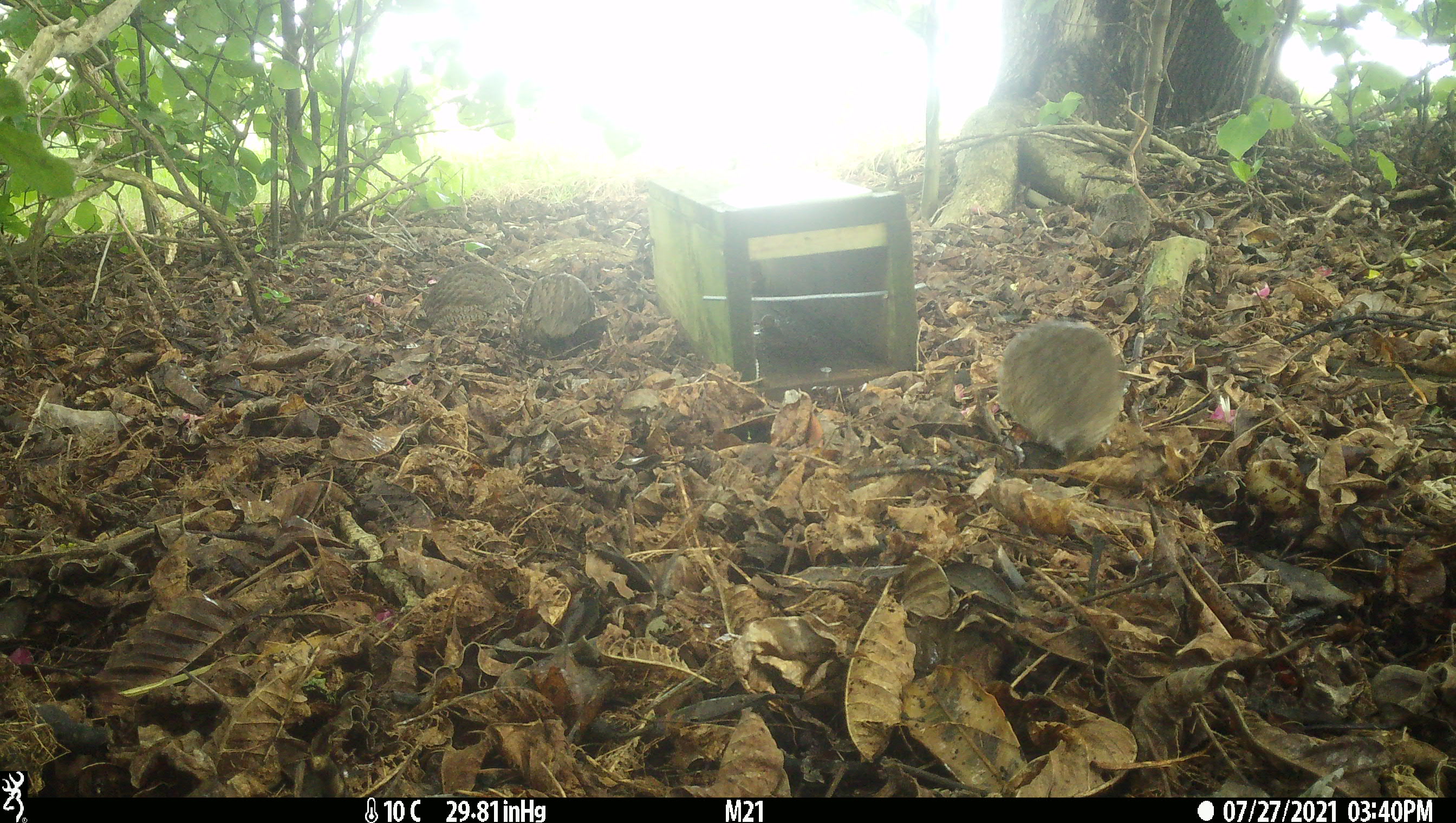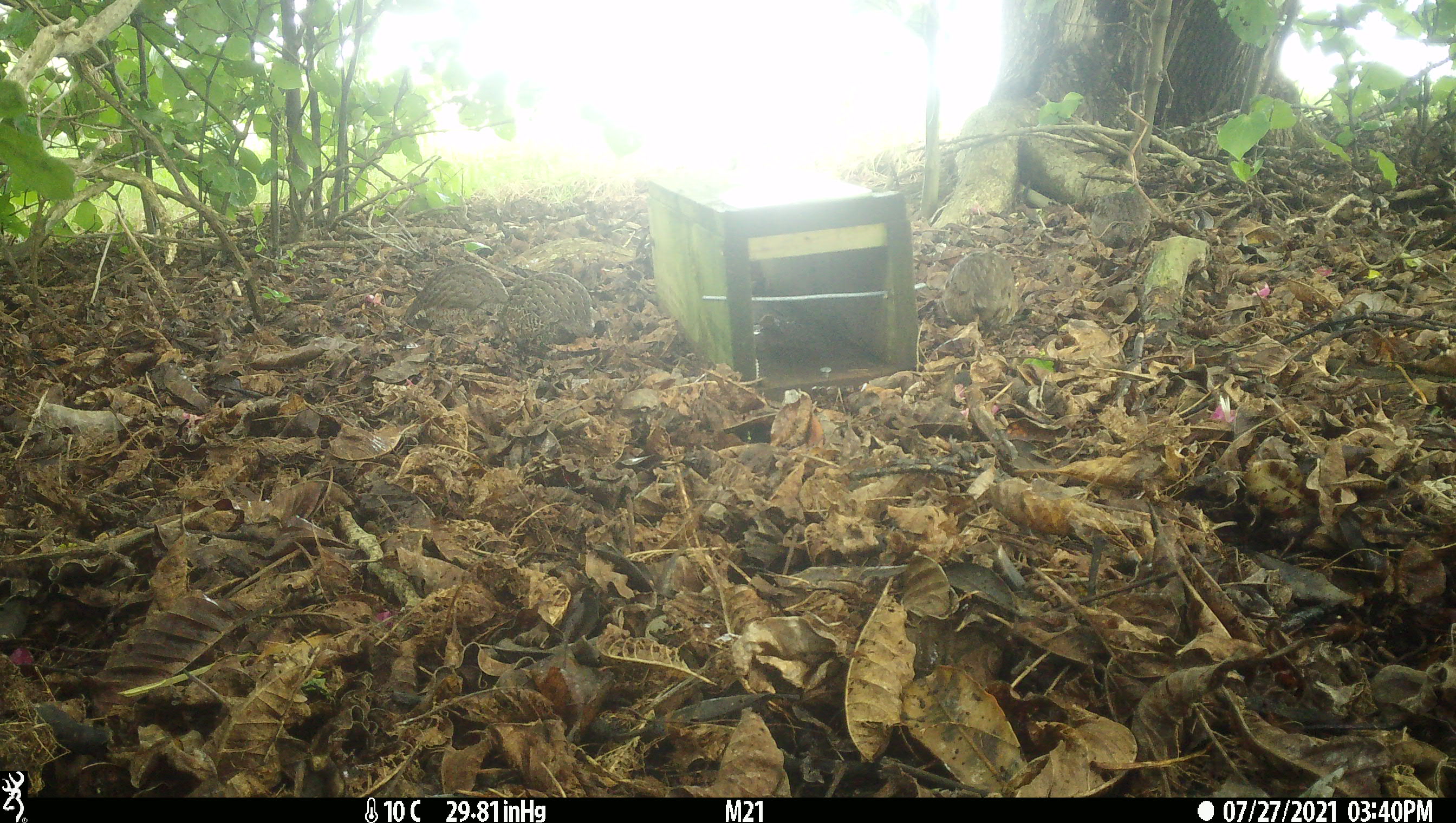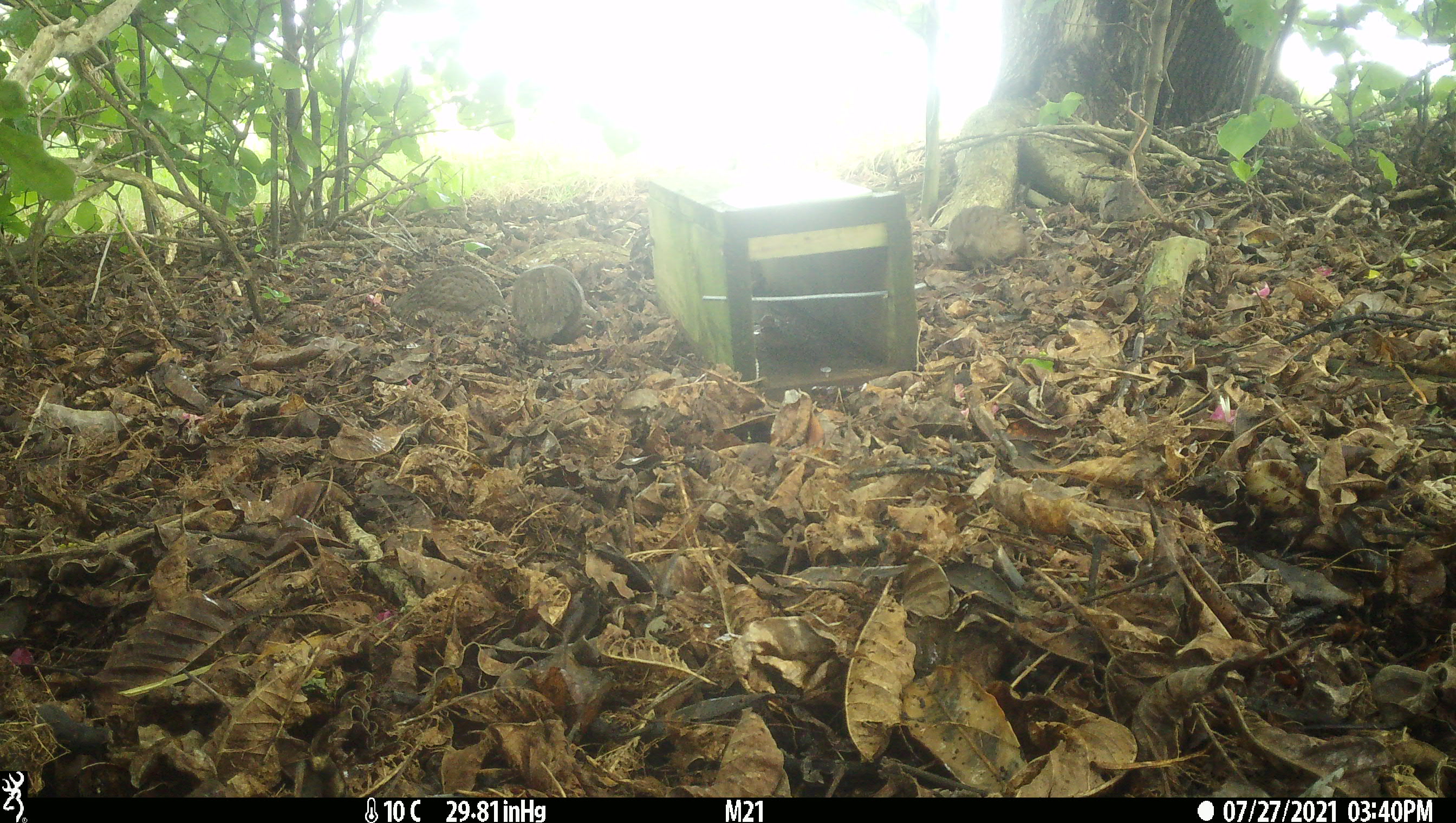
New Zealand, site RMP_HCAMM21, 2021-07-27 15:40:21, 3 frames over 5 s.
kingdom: Animalia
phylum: Chordata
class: Aves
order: Galliformes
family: Phasianidae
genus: Synoicus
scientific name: Synoicus ypsilophorus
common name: brown quail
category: quail brown